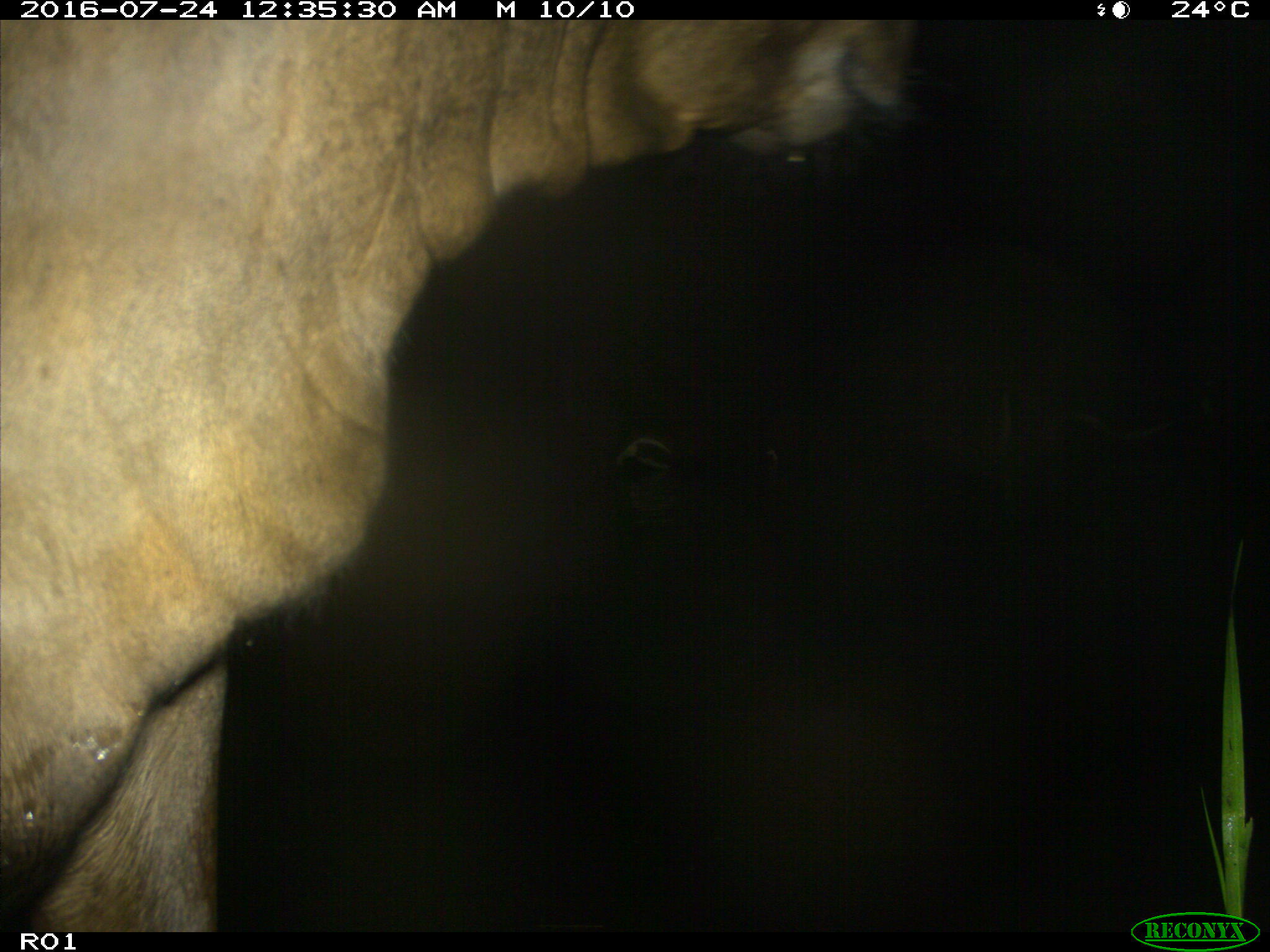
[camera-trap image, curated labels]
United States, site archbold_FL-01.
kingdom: Animalia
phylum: Chordata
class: Mammalia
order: Artiodactyla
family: Bovidae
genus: Bos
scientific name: Bos taurus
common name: domestic cow